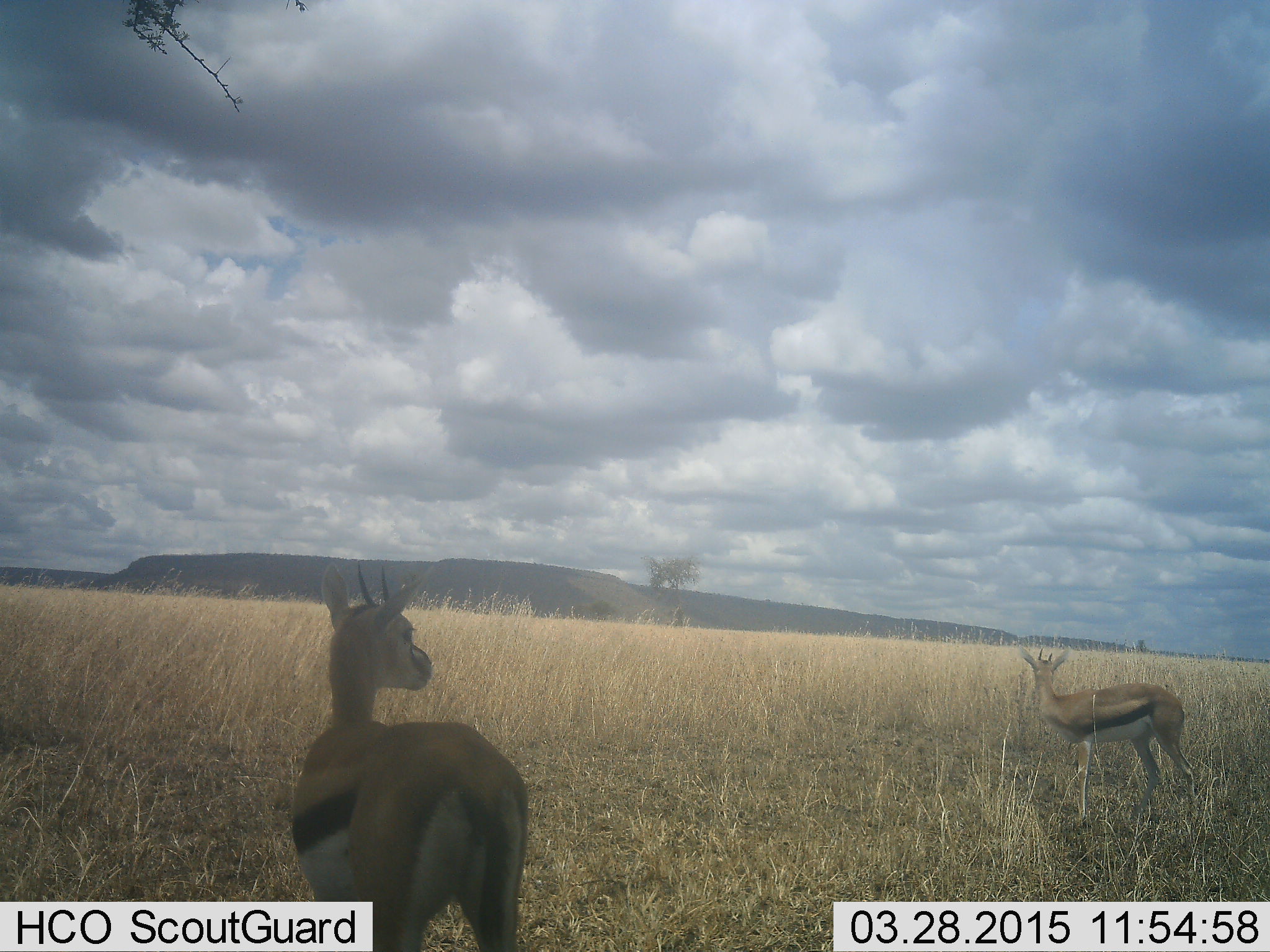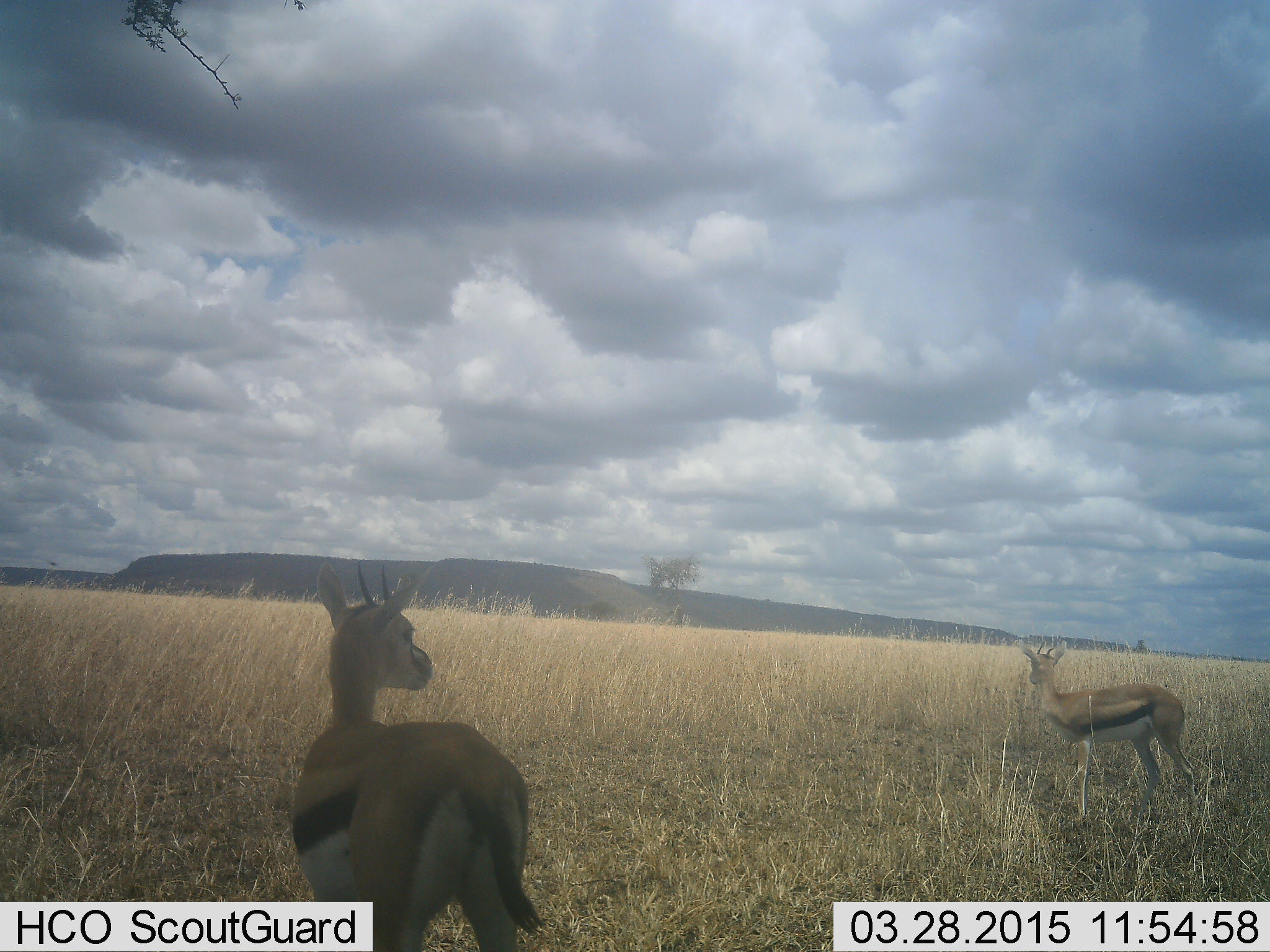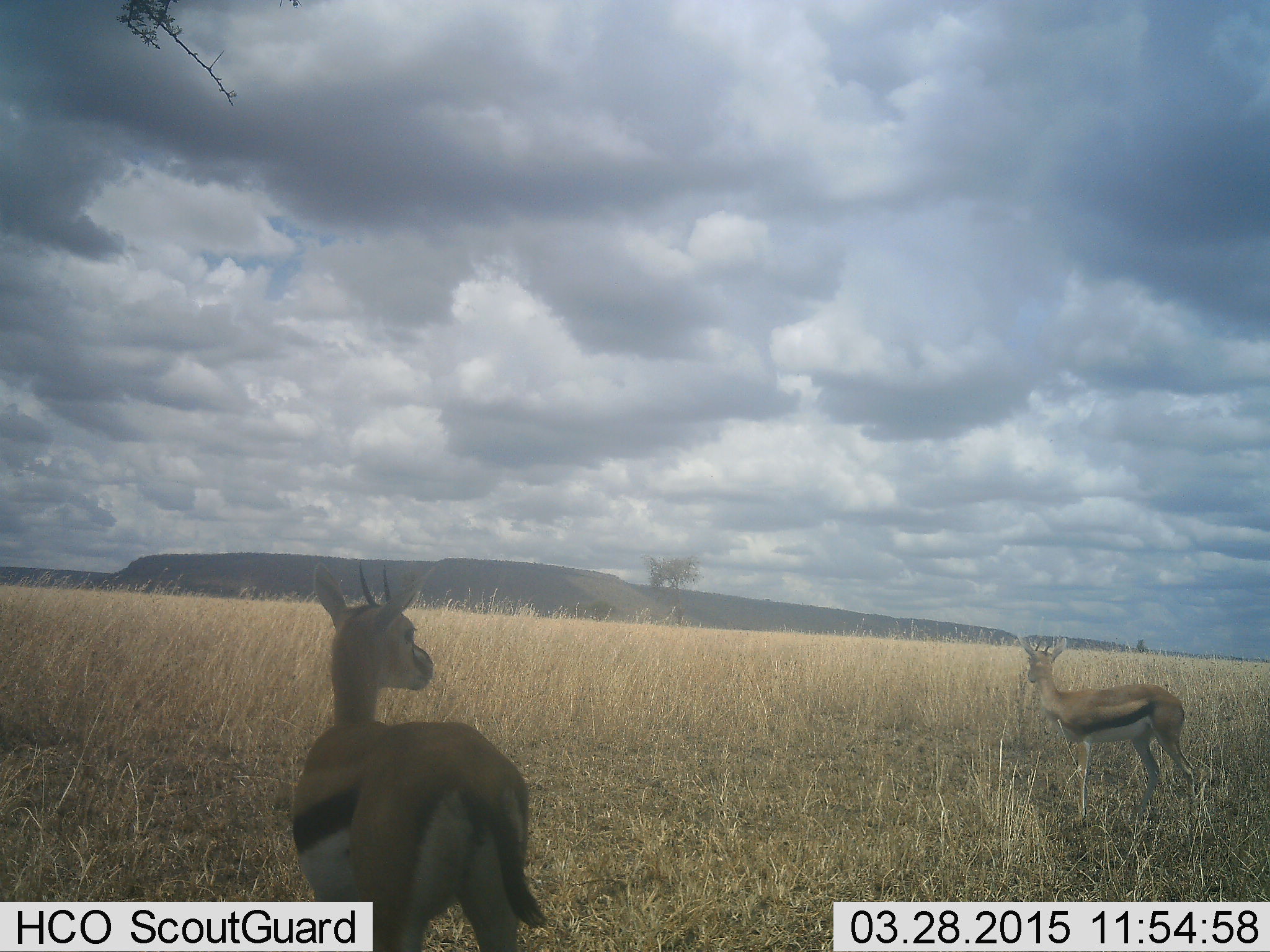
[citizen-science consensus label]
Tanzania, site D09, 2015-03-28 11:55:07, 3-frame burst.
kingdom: Animalia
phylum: Chordata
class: Mammalia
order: Artiodactyla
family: Bovidae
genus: Eudorcas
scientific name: Eudorcas thomsonii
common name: thomson's gazelle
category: gazellethomsons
Gazellethomsons (thomson's gazelle) (Eudorcas thomsonii), count 2. Behavior (volunteer vote fractions): standing 100%, resting 0%, moving 0%, interacting 0%. Young present (vote fraction): 0%. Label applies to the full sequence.